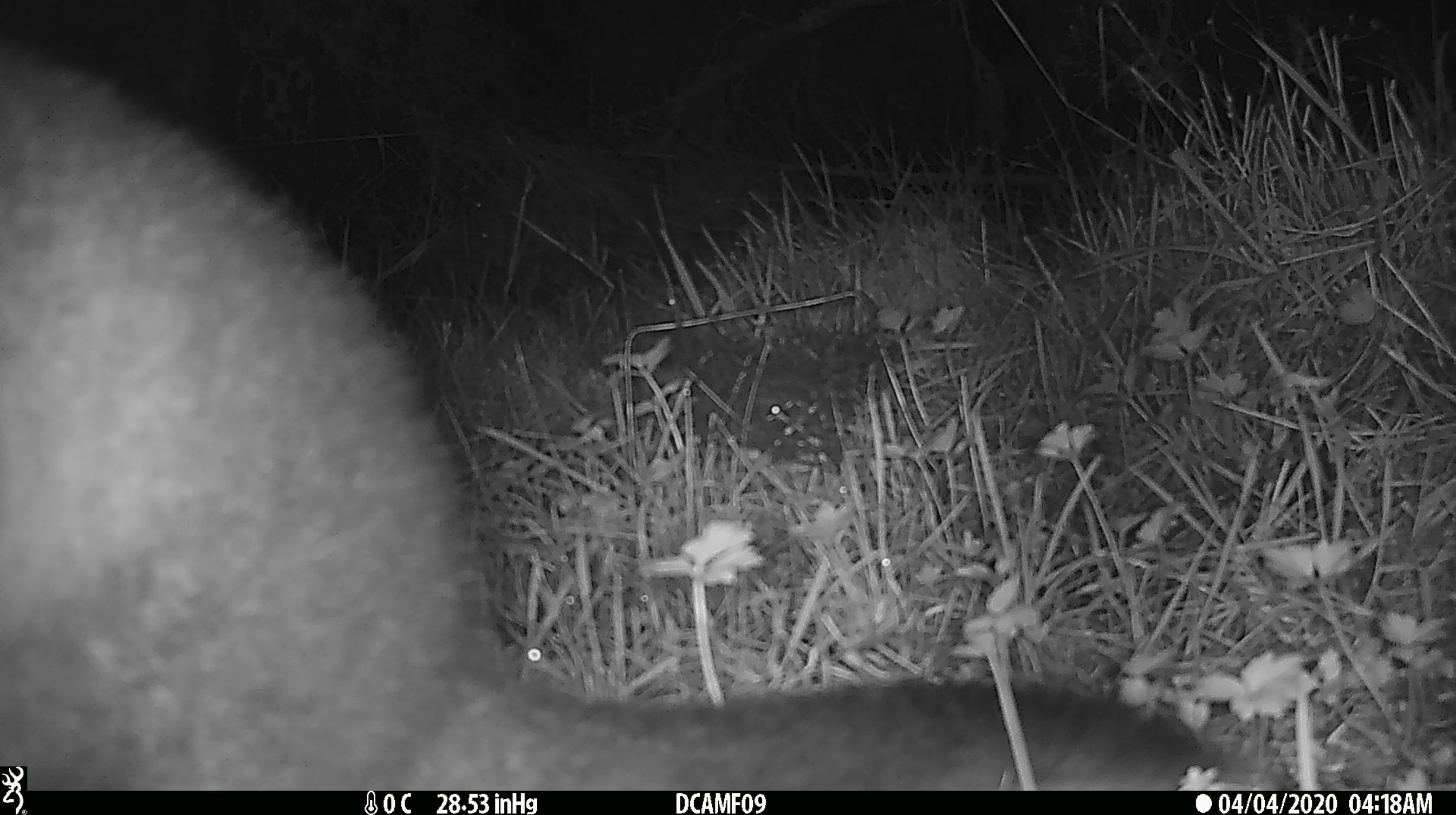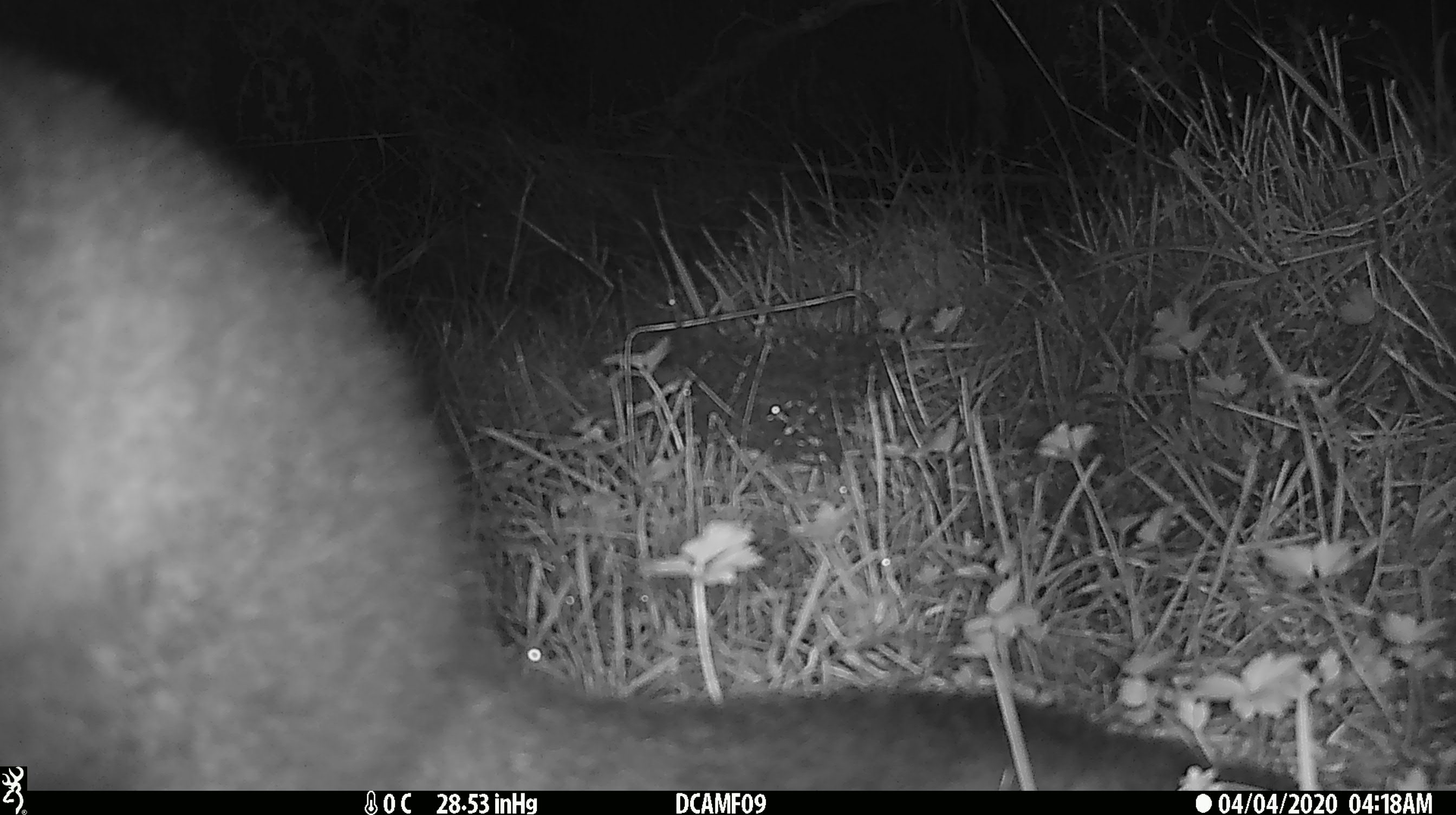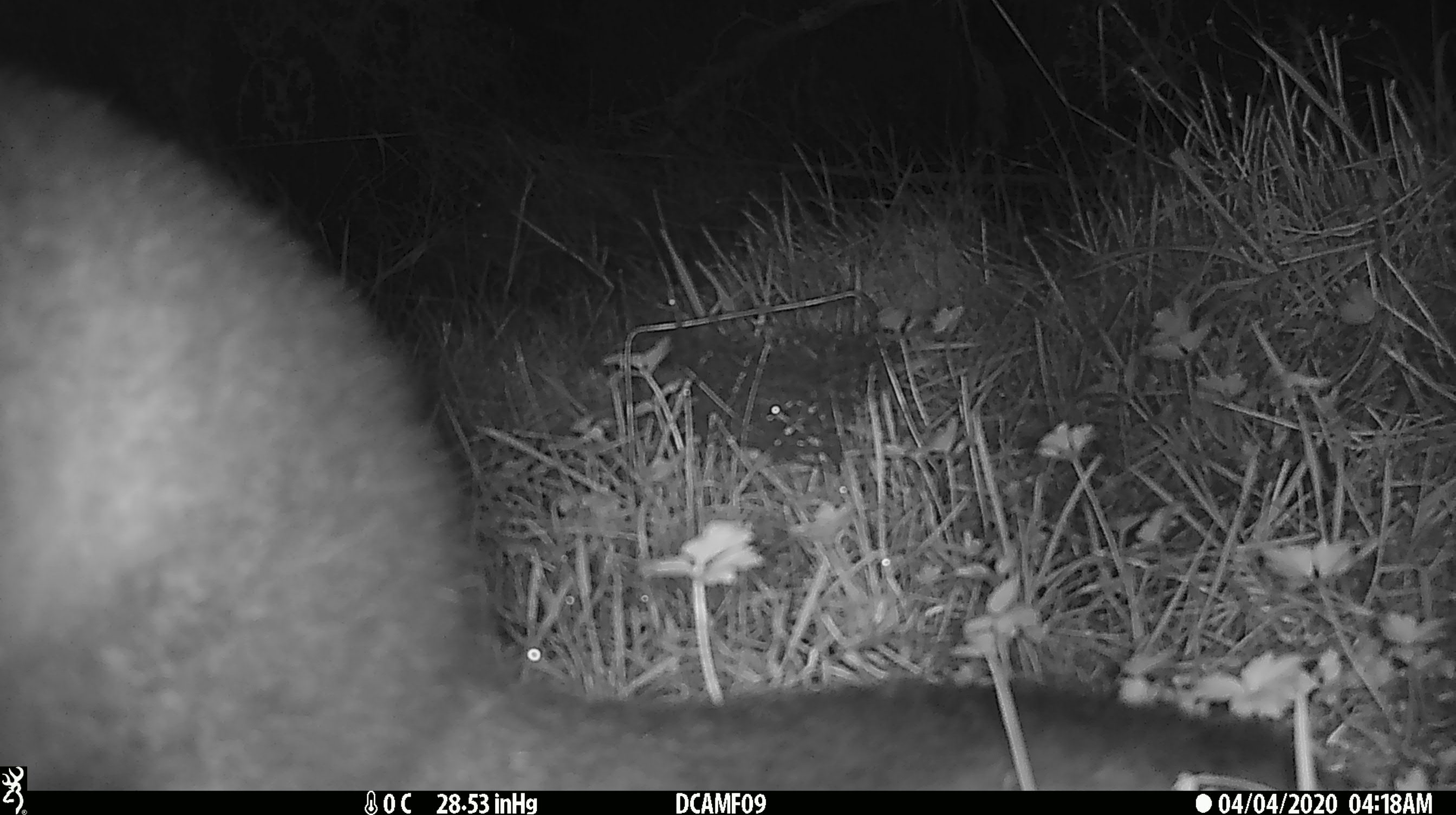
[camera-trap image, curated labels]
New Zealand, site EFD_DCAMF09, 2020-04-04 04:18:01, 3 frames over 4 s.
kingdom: Animalia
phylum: Chordata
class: Mammalia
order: Diprotodontia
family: Phalangeridae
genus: Trichosurus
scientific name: Trichosurus vulpecula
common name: common brushtail possum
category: possum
Possum (common brushtail possum) (Trichosurus vulpecula).